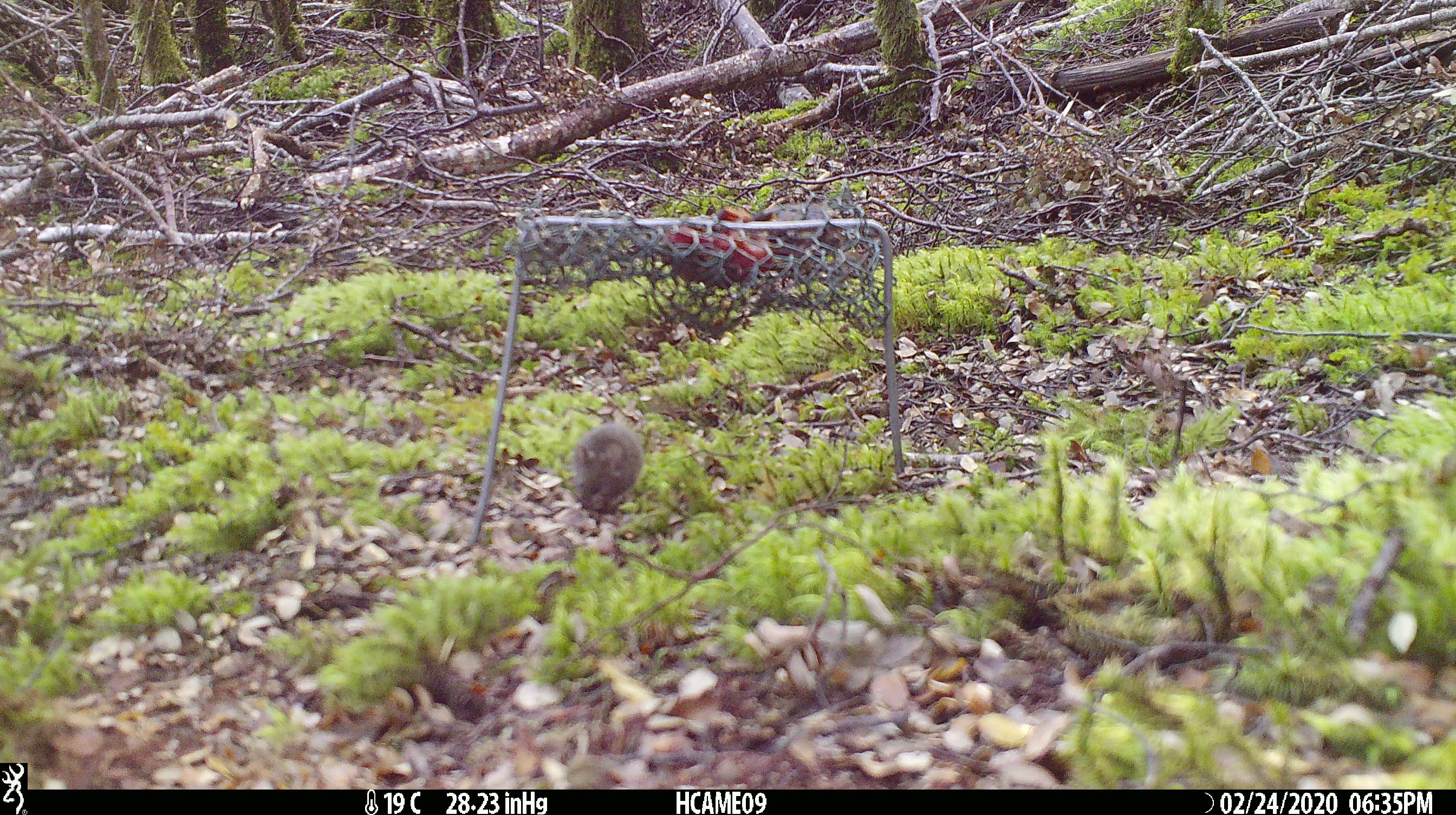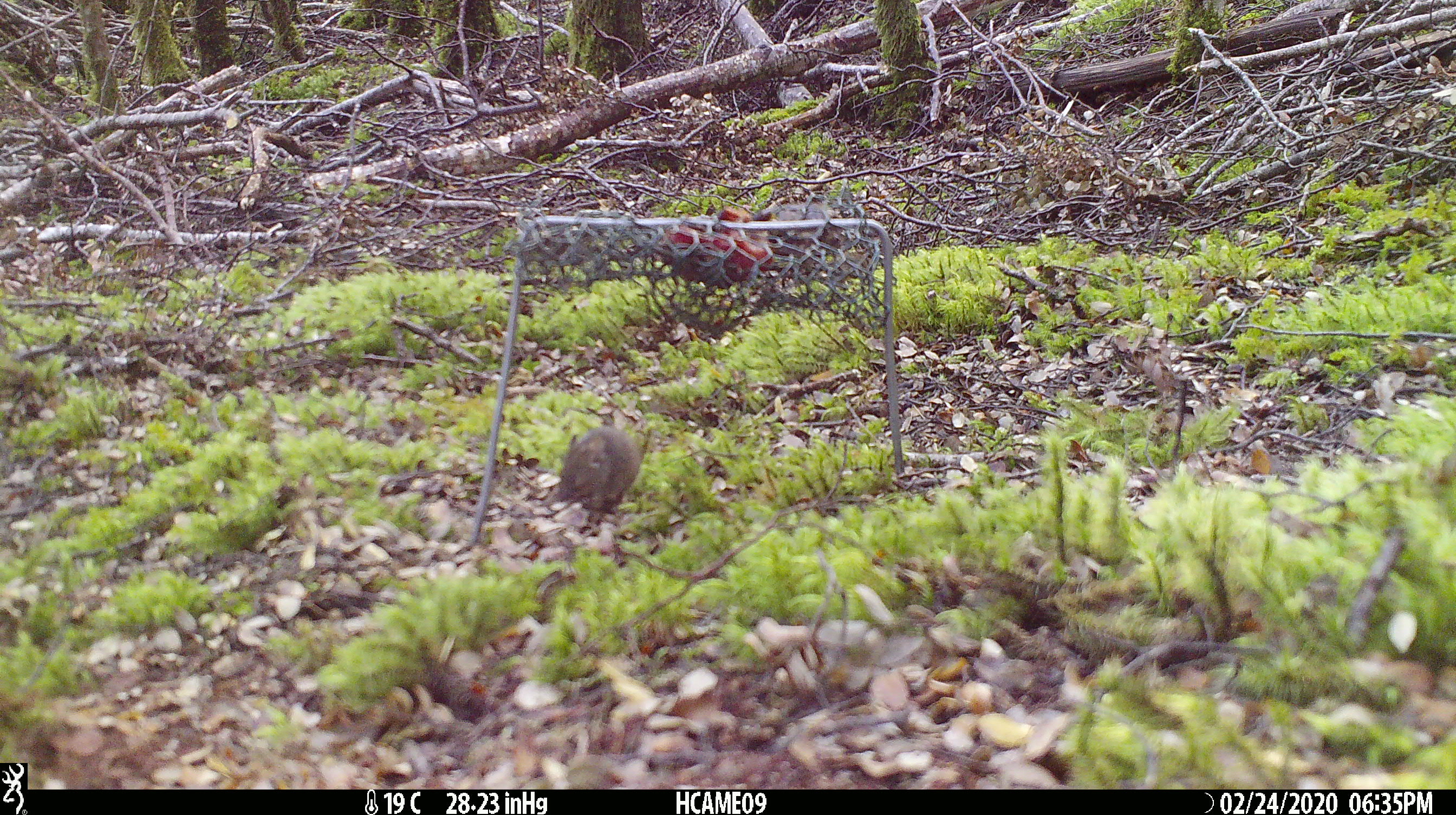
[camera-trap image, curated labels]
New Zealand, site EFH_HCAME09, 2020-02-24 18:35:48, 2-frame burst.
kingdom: Animalia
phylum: Chordata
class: Mammalia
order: Rodentia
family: Muridae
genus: Mus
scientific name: Mus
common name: mouse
Mouse (Mus).